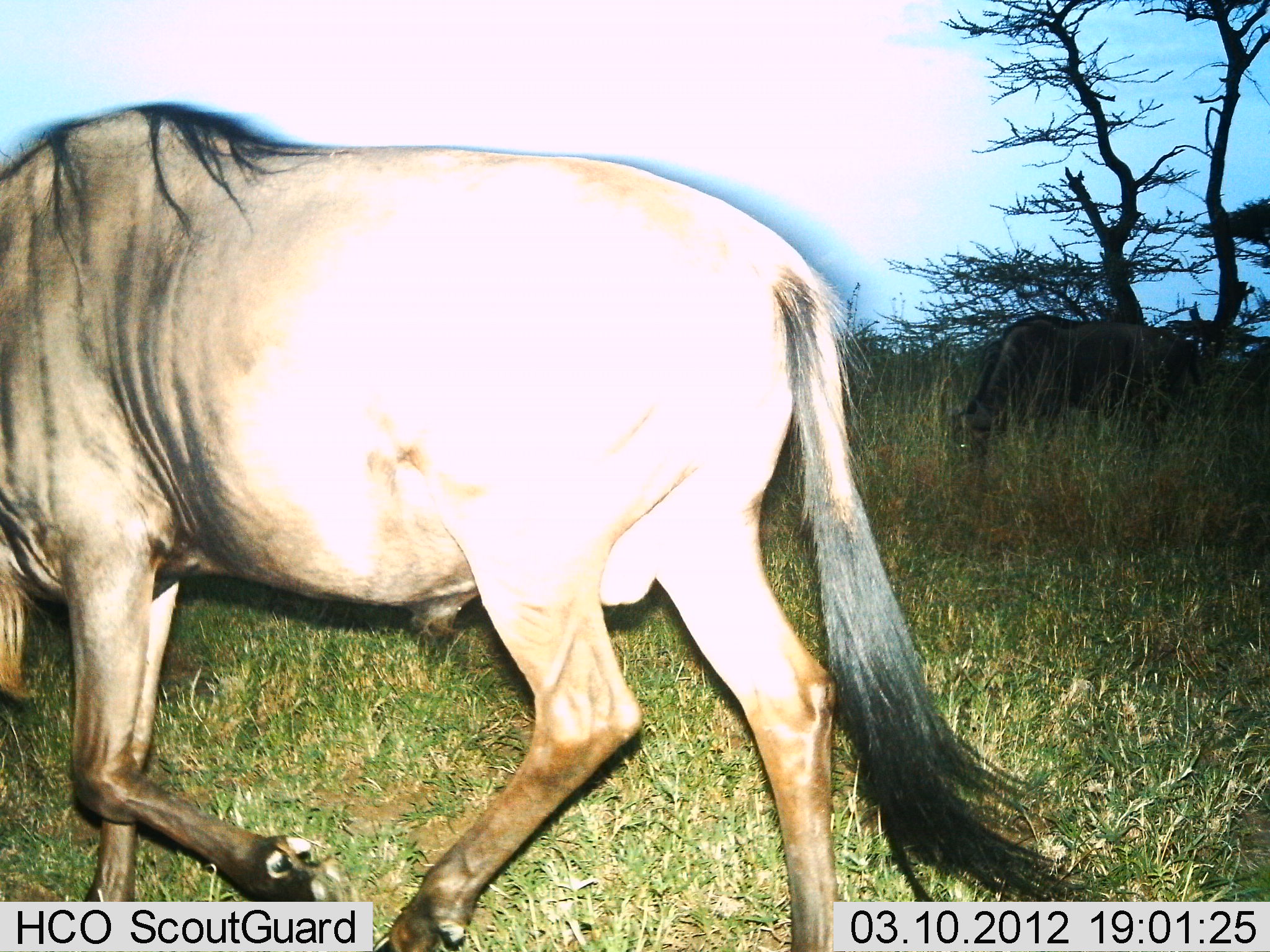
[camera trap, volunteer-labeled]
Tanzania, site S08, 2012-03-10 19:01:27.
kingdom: Animalia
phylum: Chordata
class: Mammalia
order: Artiodactyla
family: Bovidae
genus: Connochaetes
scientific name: Connochaetes taurinus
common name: blue wildebeest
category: wildebeest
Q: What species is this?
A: Wildebeest (blue wildebeest) (Connochaetes taurinus).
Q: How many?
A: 2.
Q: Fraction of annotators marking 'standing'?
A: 24%.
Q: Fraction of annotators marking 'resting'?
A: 0%.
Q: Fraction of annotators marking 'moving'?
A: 80%.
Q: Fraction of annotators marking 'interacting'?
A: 0%.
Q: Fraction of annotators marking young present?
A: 0%.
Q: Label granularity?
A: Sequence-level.